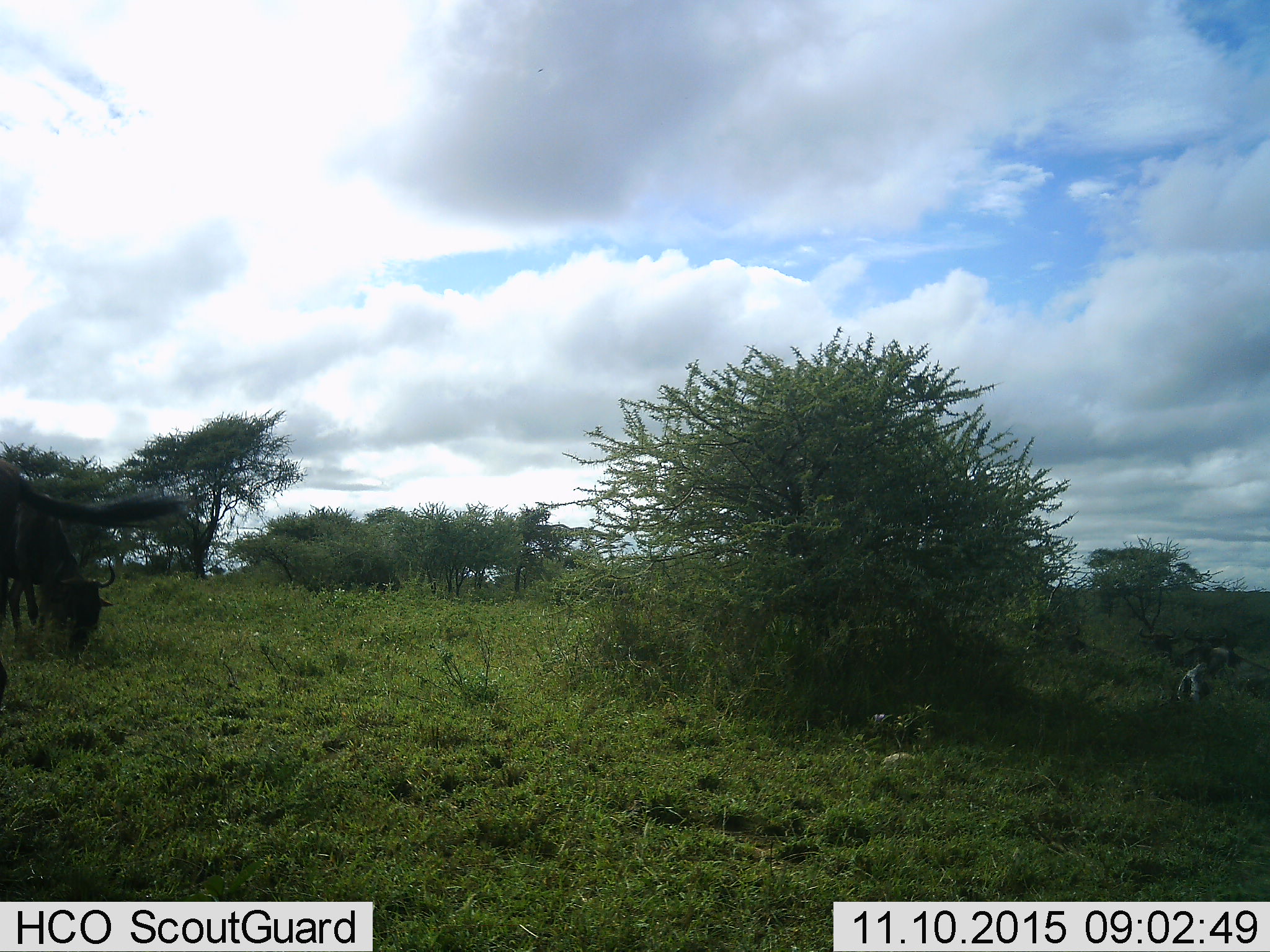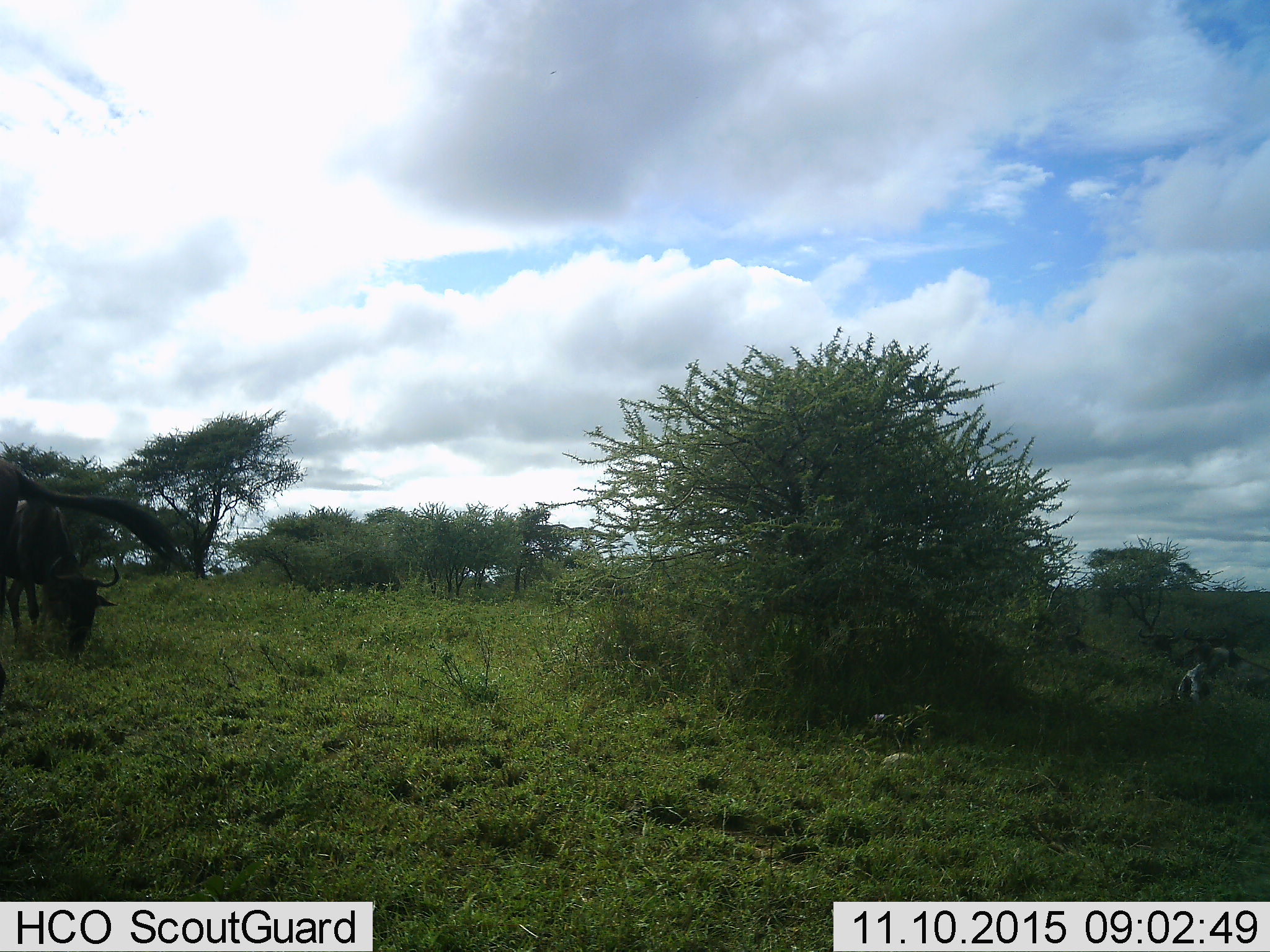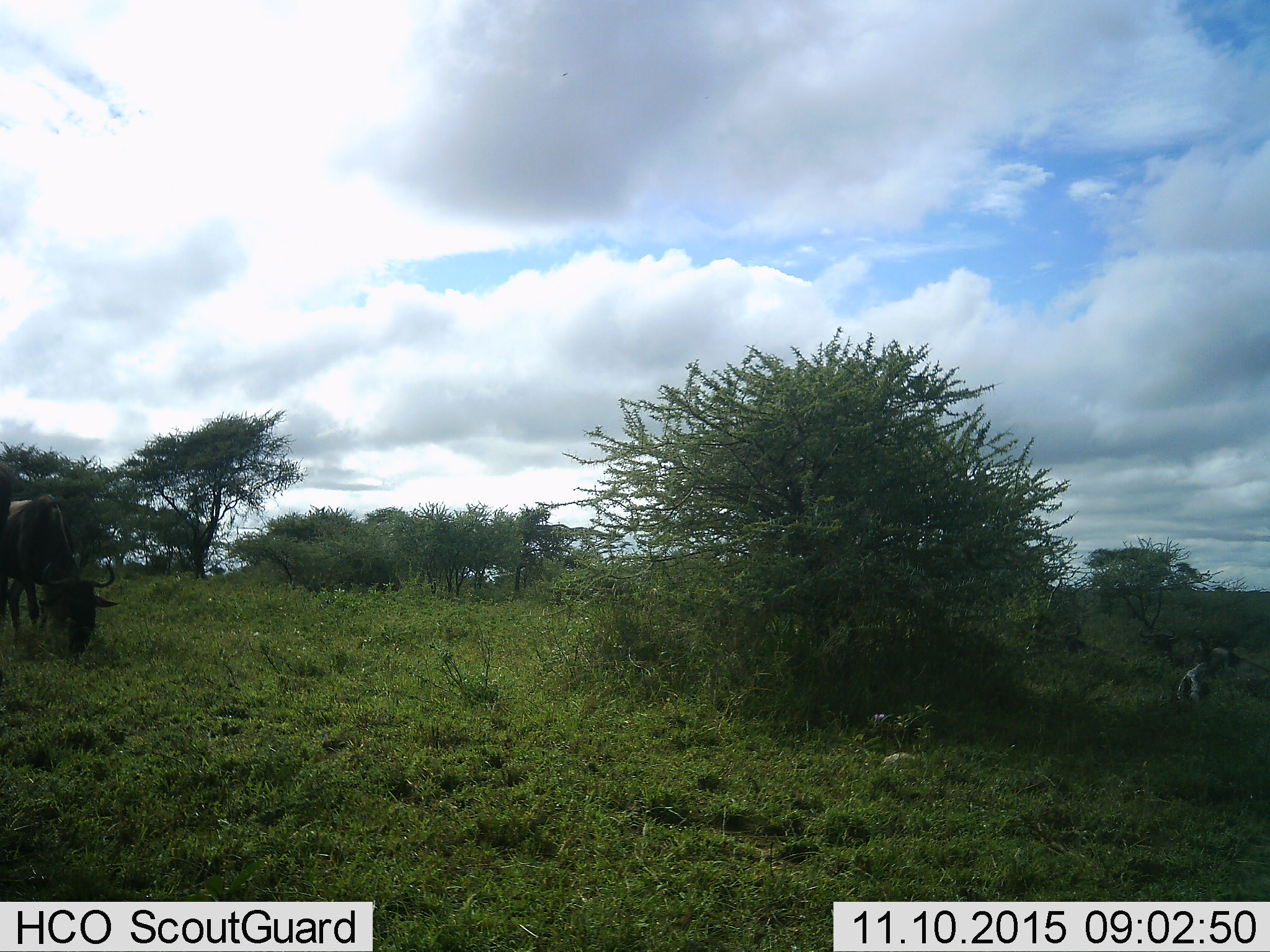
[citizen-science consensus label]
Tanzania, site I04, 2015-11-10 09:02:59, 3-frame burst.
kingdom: Animalia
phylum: Chordata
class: Mammalia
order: Artiodactyla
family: Bovidae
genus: Connochaetes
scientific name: Connochaetes taurinus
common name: blue wildebeest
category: wildebeest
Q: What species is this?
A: Wildebeest (blue wildebeest) (Connochaetes taurinus).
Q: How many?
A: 2.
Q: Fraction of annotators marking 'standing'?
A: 29%.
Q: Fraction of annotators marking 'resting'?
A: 43%.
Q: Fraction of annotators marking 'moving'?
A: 0%.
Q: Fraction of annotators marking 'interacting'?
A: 0%.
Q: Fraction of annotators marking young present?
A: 0%.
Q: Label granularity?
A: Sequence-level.